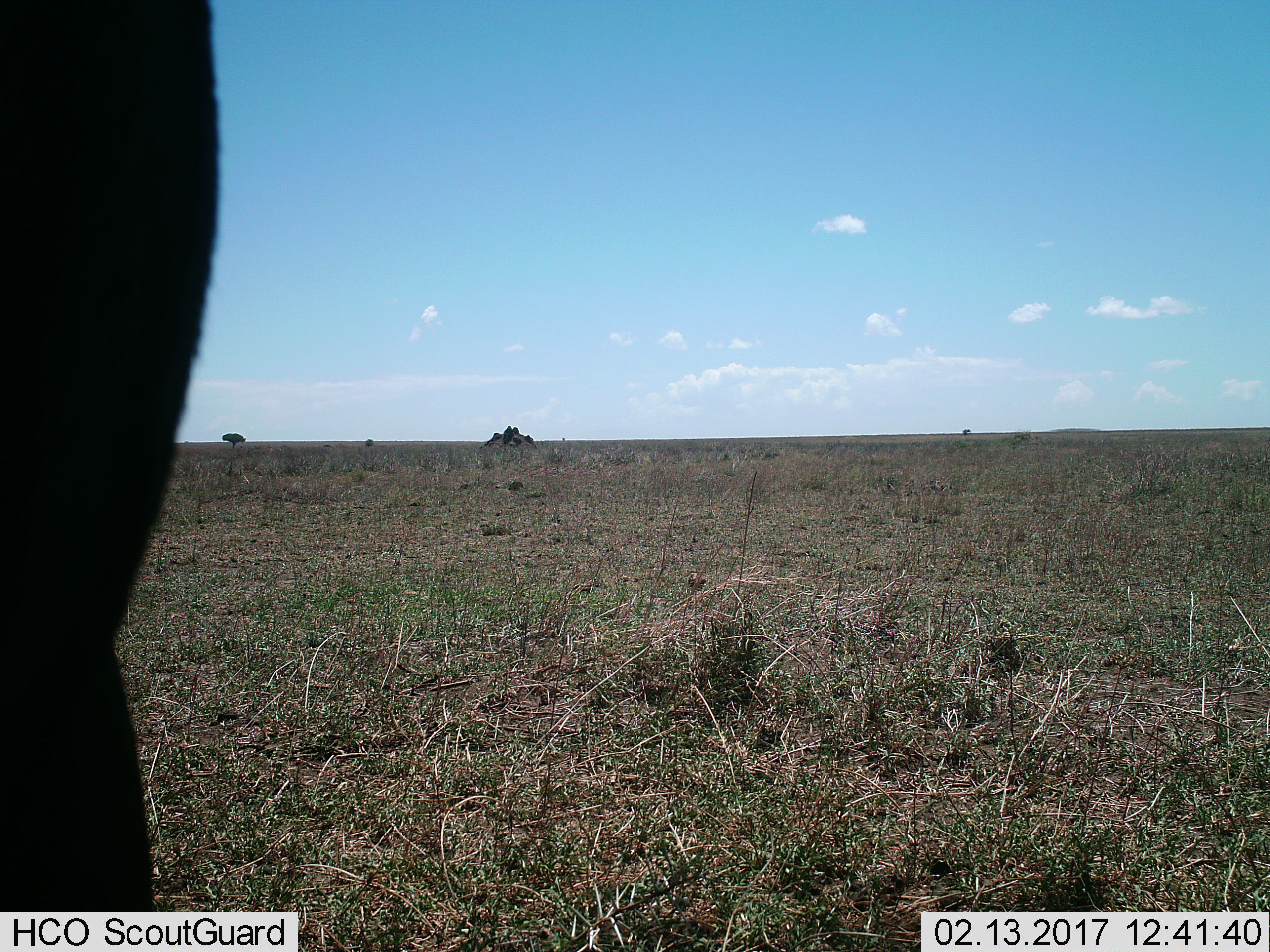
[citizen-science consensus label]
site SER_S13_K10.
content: unidentified animal